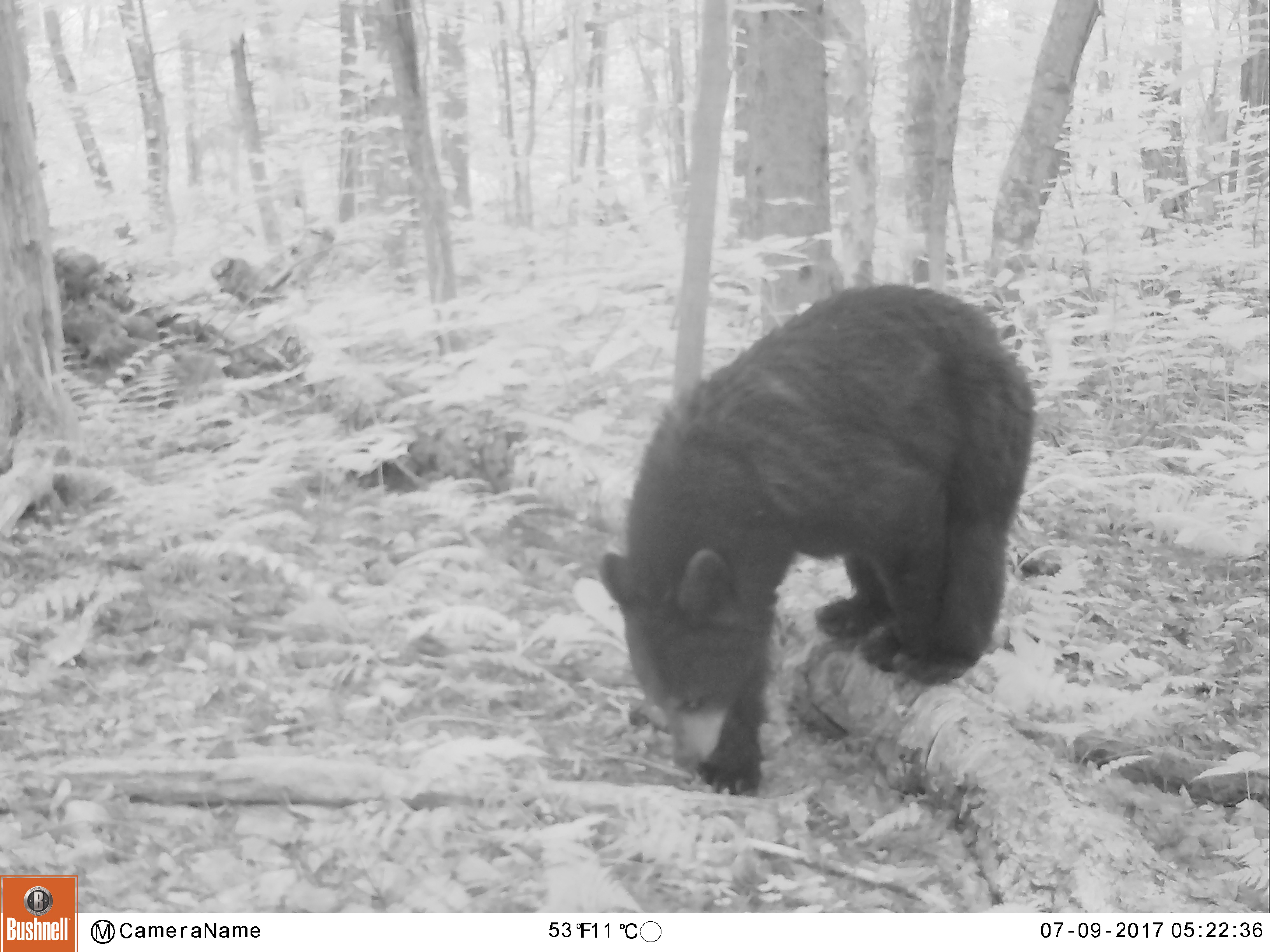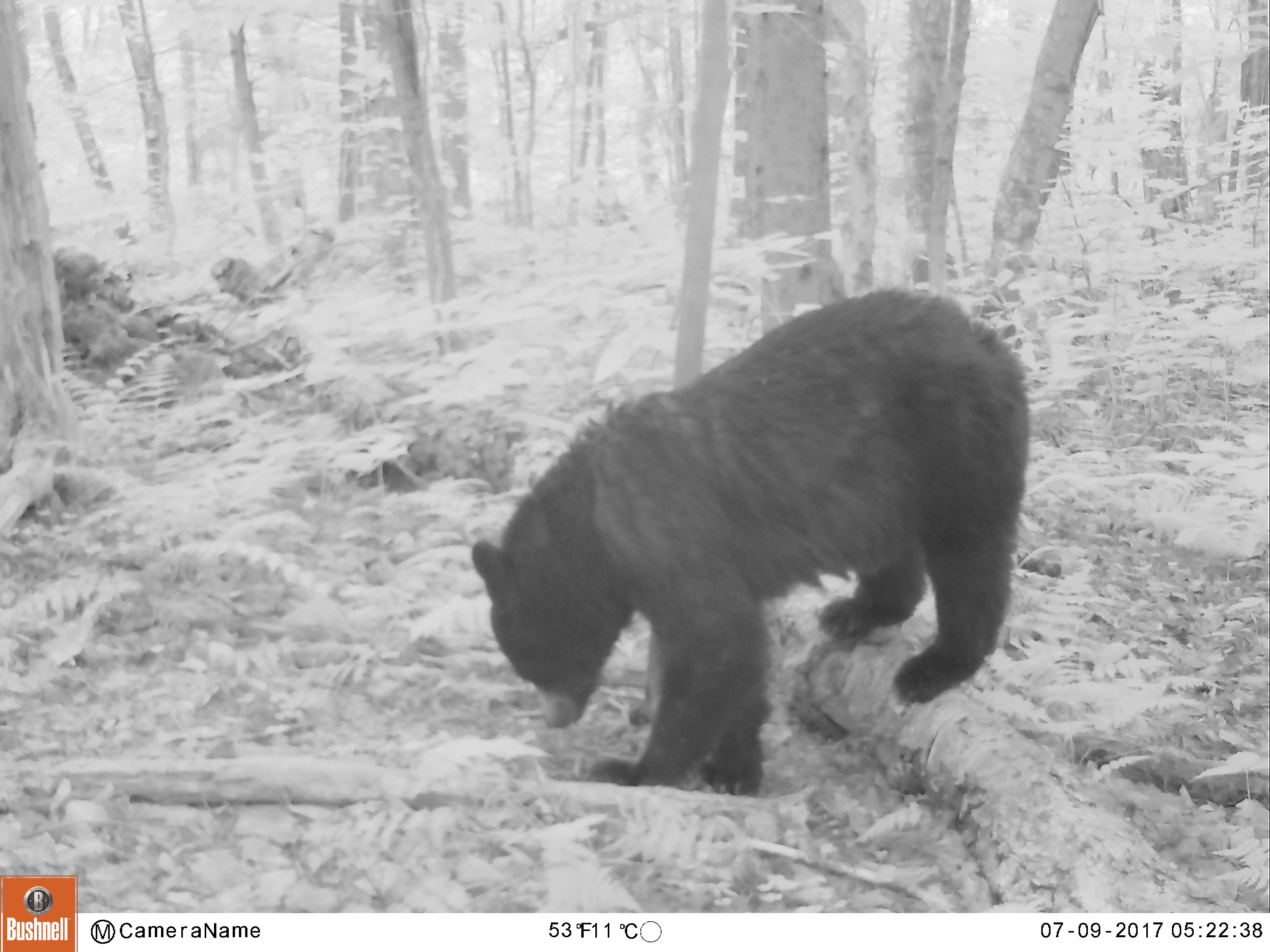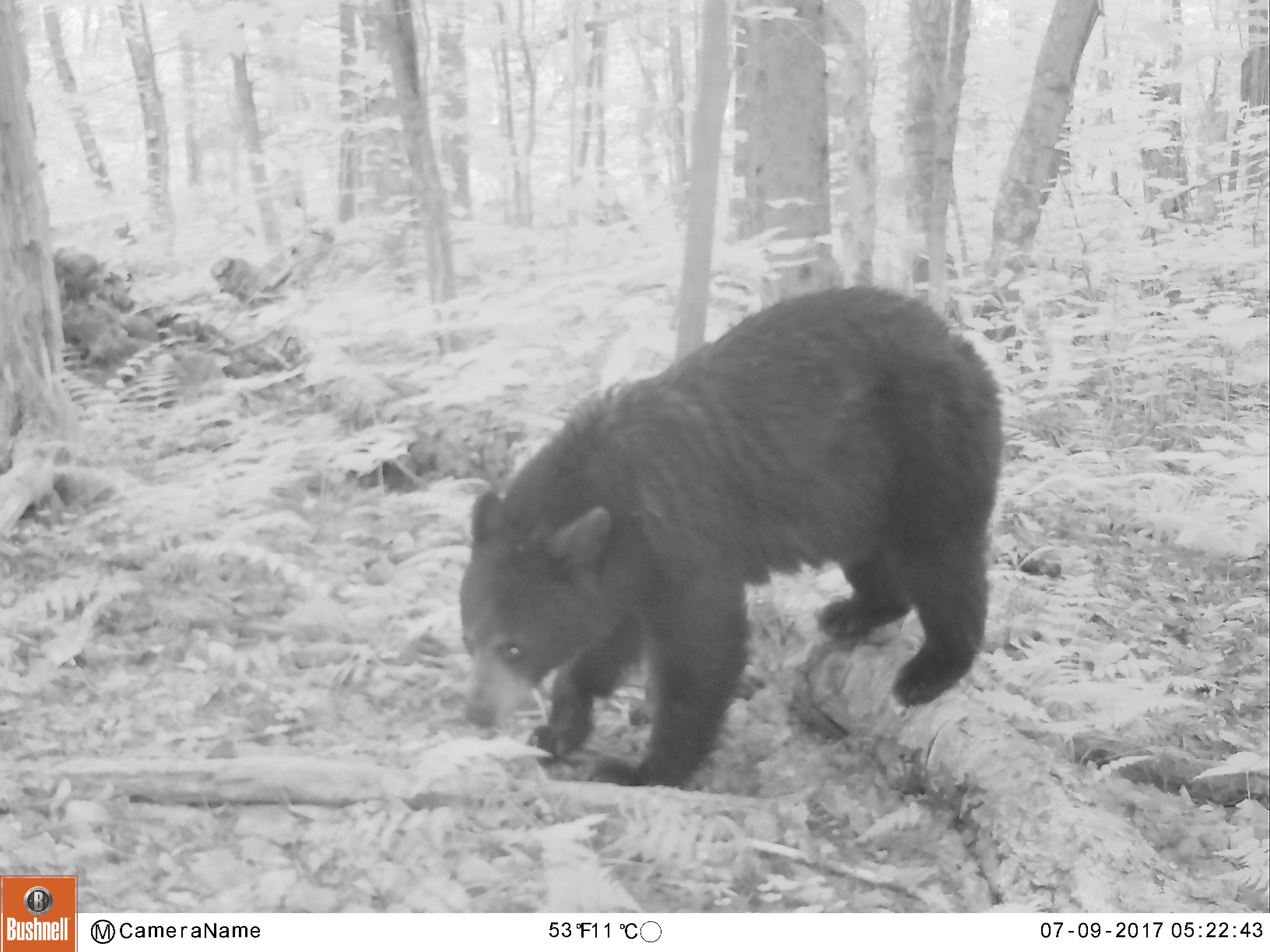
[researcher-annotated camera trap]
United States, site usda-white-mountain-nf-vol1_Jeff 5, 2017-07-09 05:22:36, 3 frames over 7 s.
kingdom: Animalia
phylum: Chordata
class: Mammalia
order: Carnivora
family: Ursidae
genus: Ursus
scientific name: Ursus americanus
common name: black bear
Black bear (Ursus americanus).